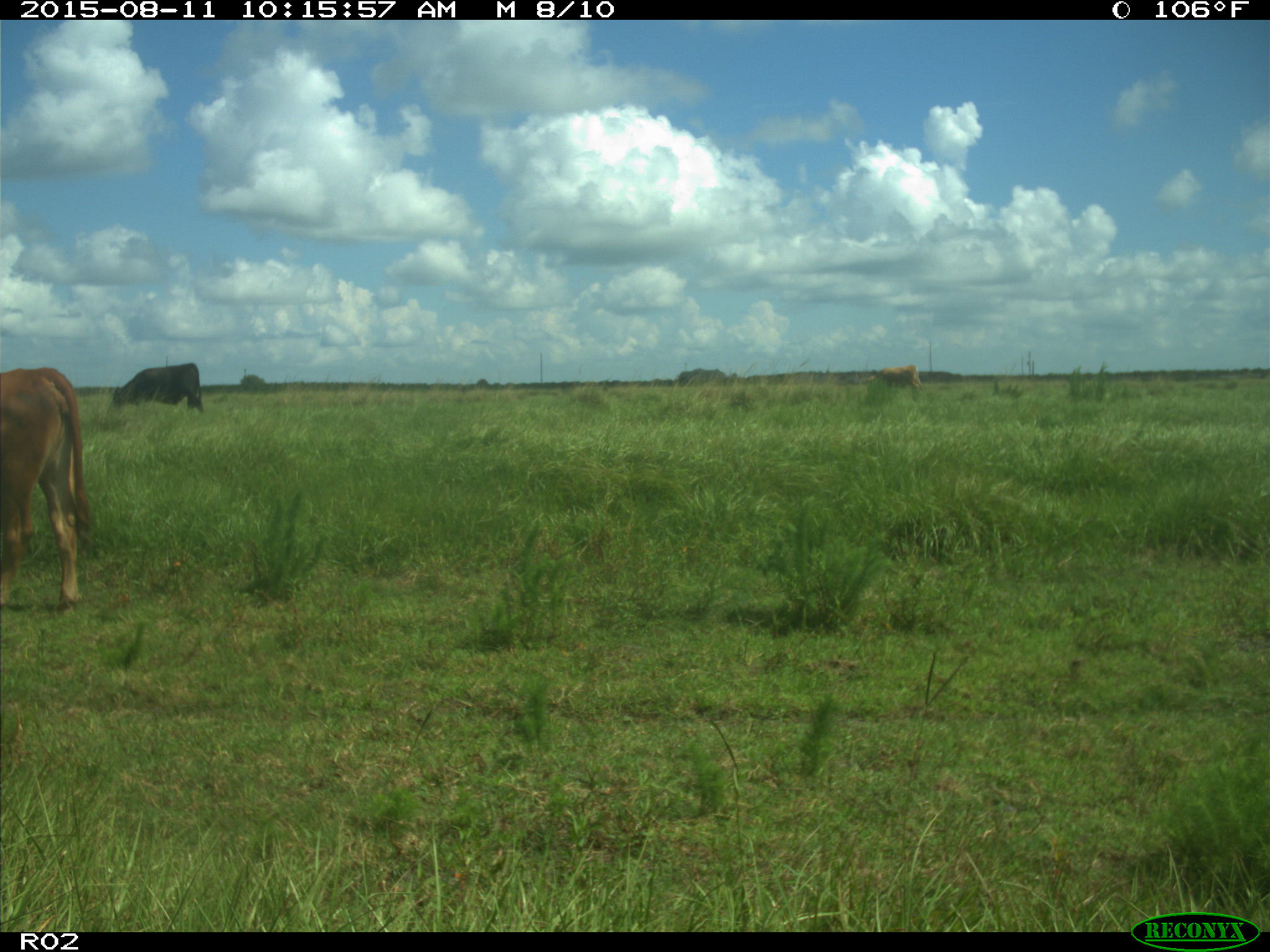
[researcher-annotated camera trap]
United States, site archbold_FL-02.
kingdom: Animalia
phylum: Chordata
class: Mammalia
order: Artiodactyla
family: Bovidae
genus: Bos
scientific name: Bos taurus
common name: domestic cow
Bos taurus (domestic cow).